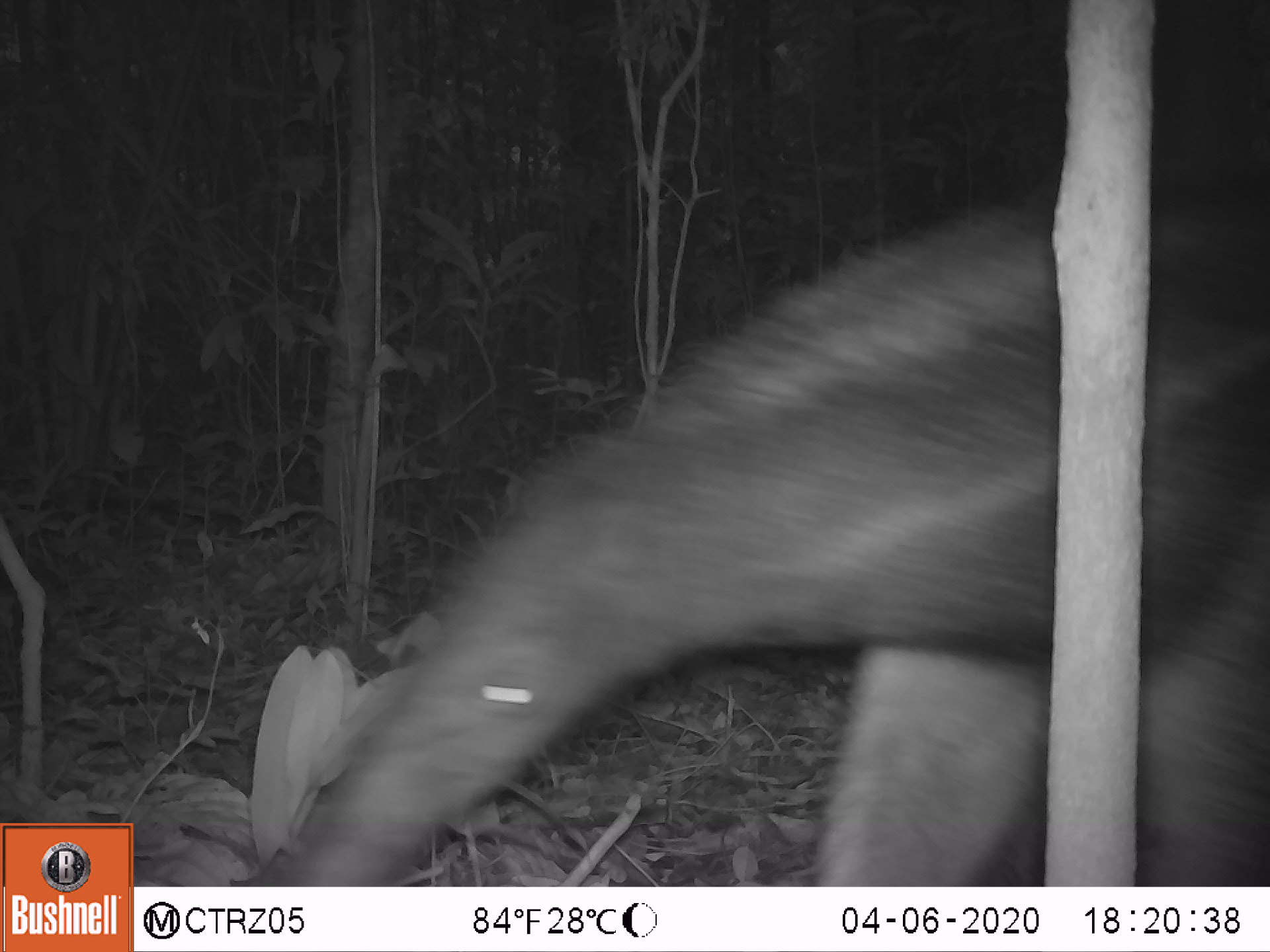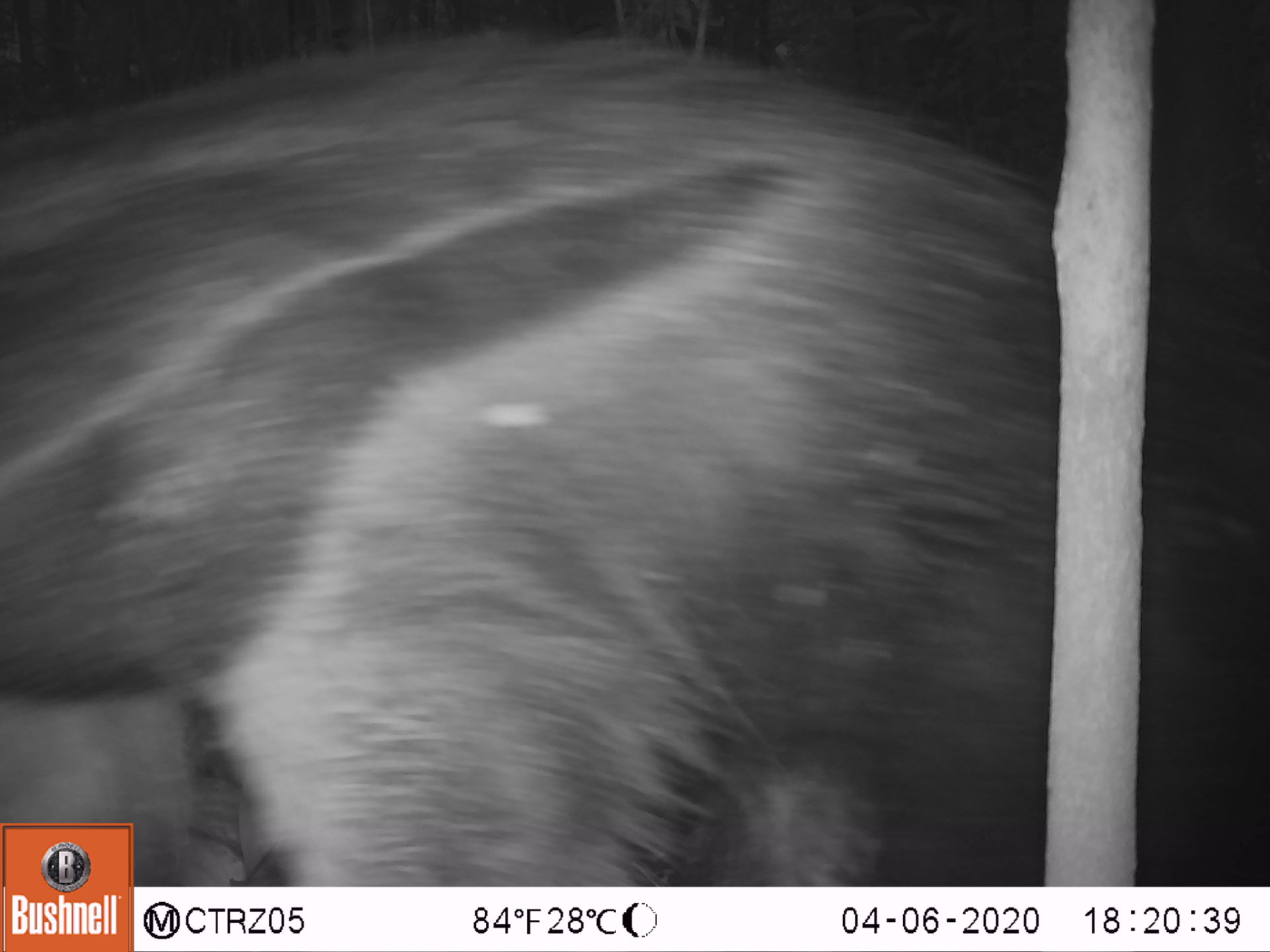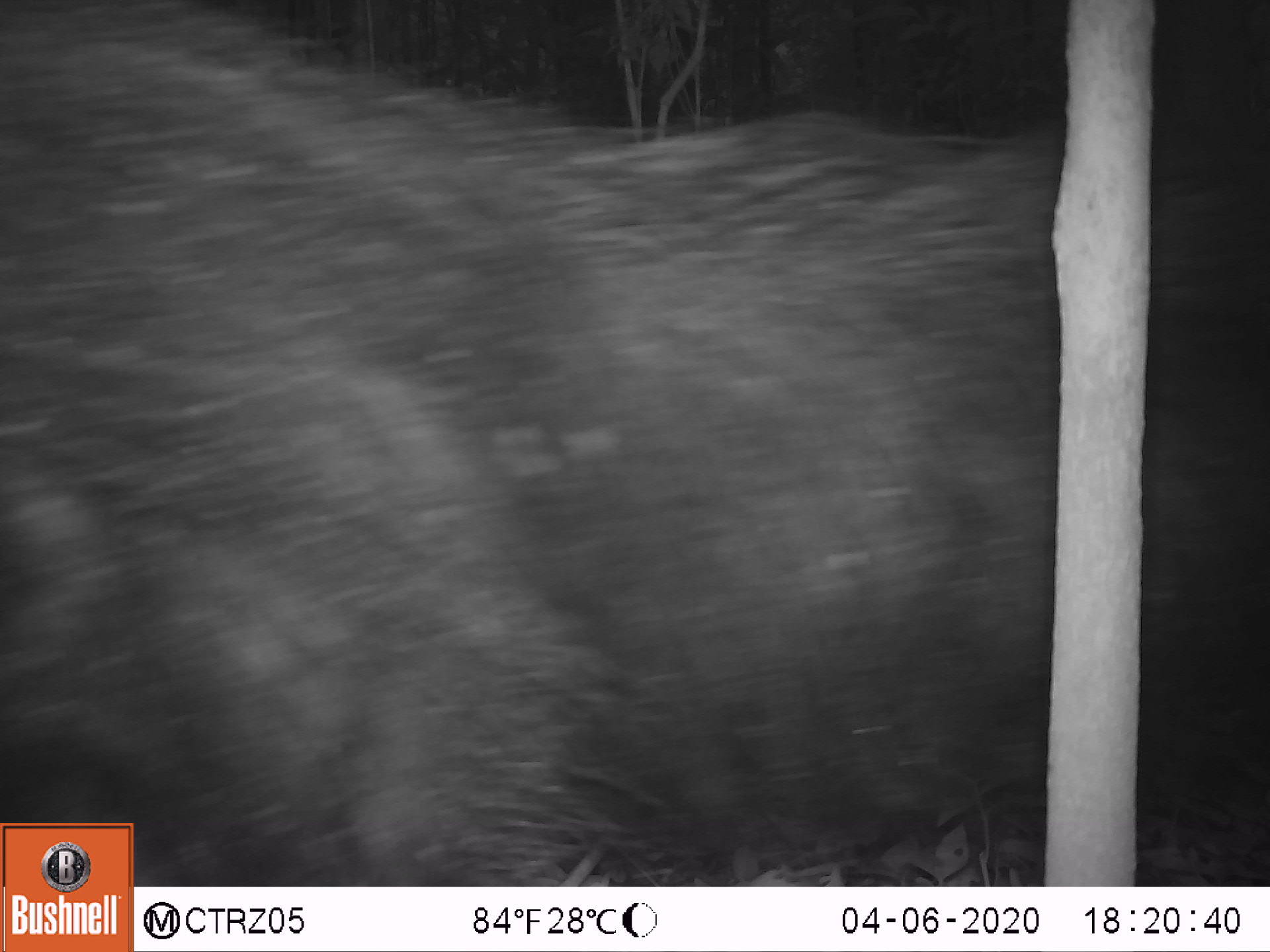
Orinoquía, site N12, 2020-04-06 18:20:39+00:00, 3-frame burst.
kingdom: Animalia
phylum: Chordata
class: Mammalia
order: Pilosa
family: Myrmecophagidae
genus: Myrmecophaga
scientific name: Myrmecophaga tridactyla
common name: giant anteater